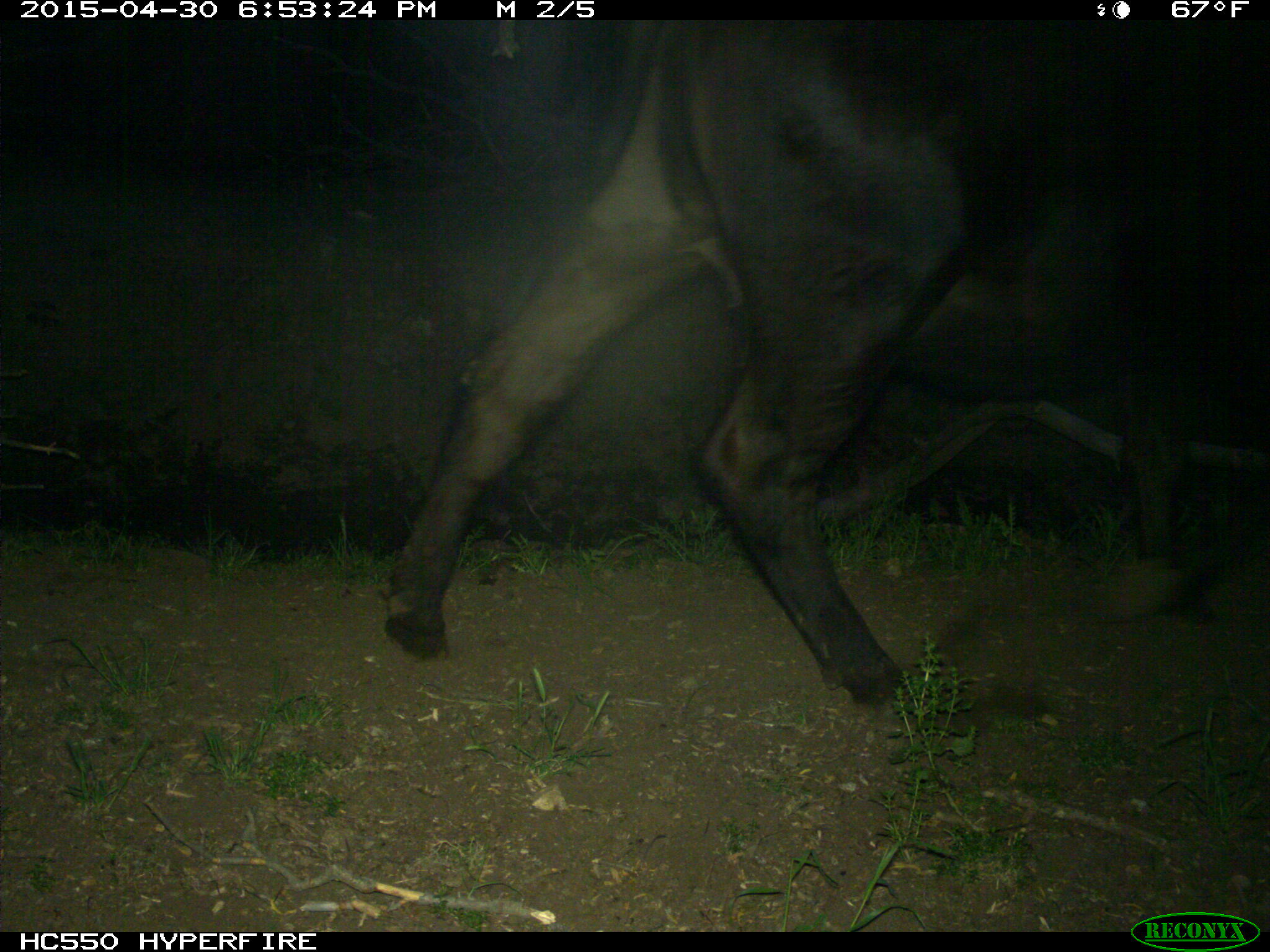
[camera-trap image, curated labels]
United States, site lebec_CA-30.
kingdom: Animalia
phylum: Chordata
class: Mammalia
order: Artiodactyla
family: Bovidae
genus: Bos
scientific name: Bos taurus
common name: domestic cow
Bos taurus (domestic cow).